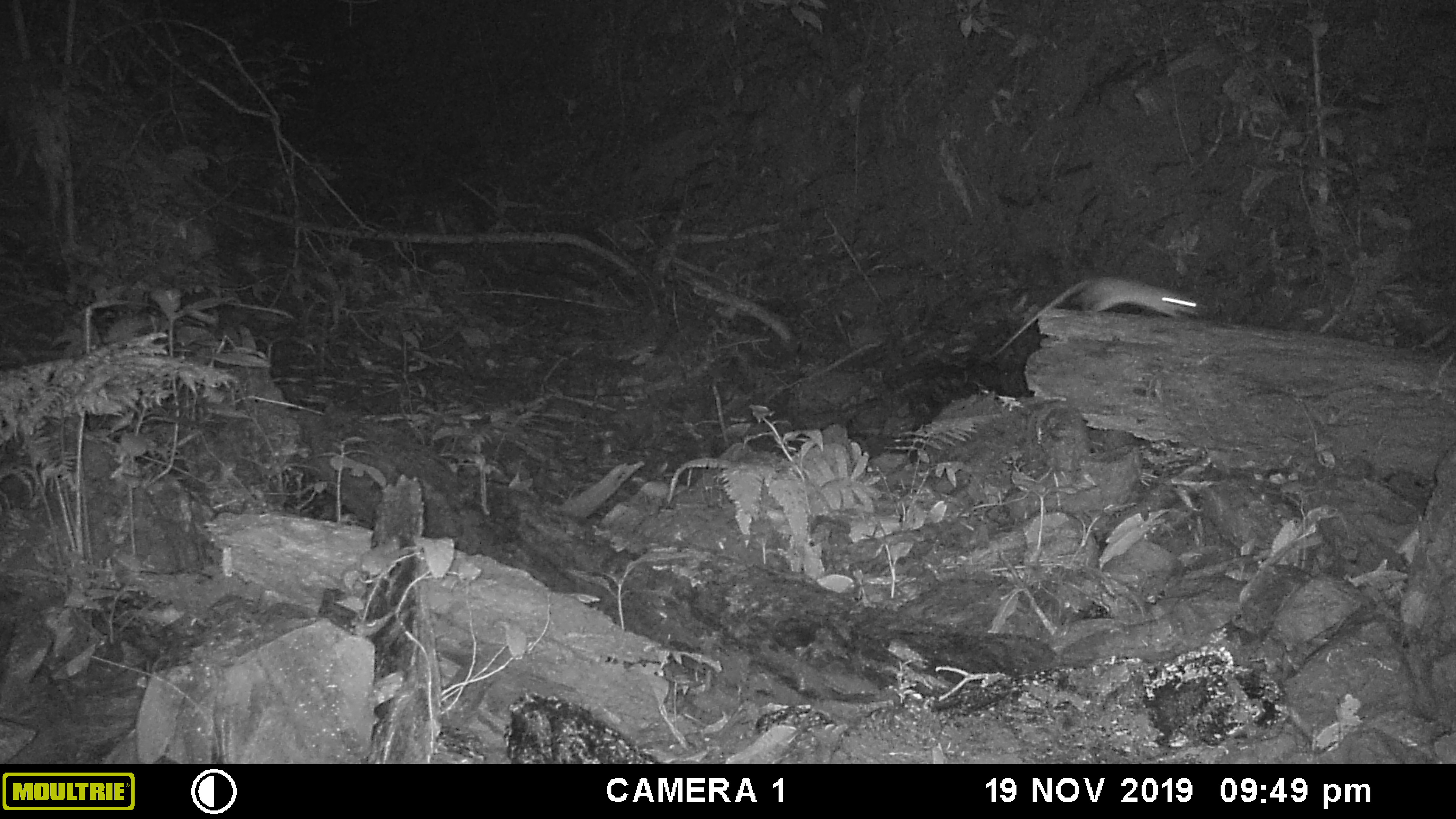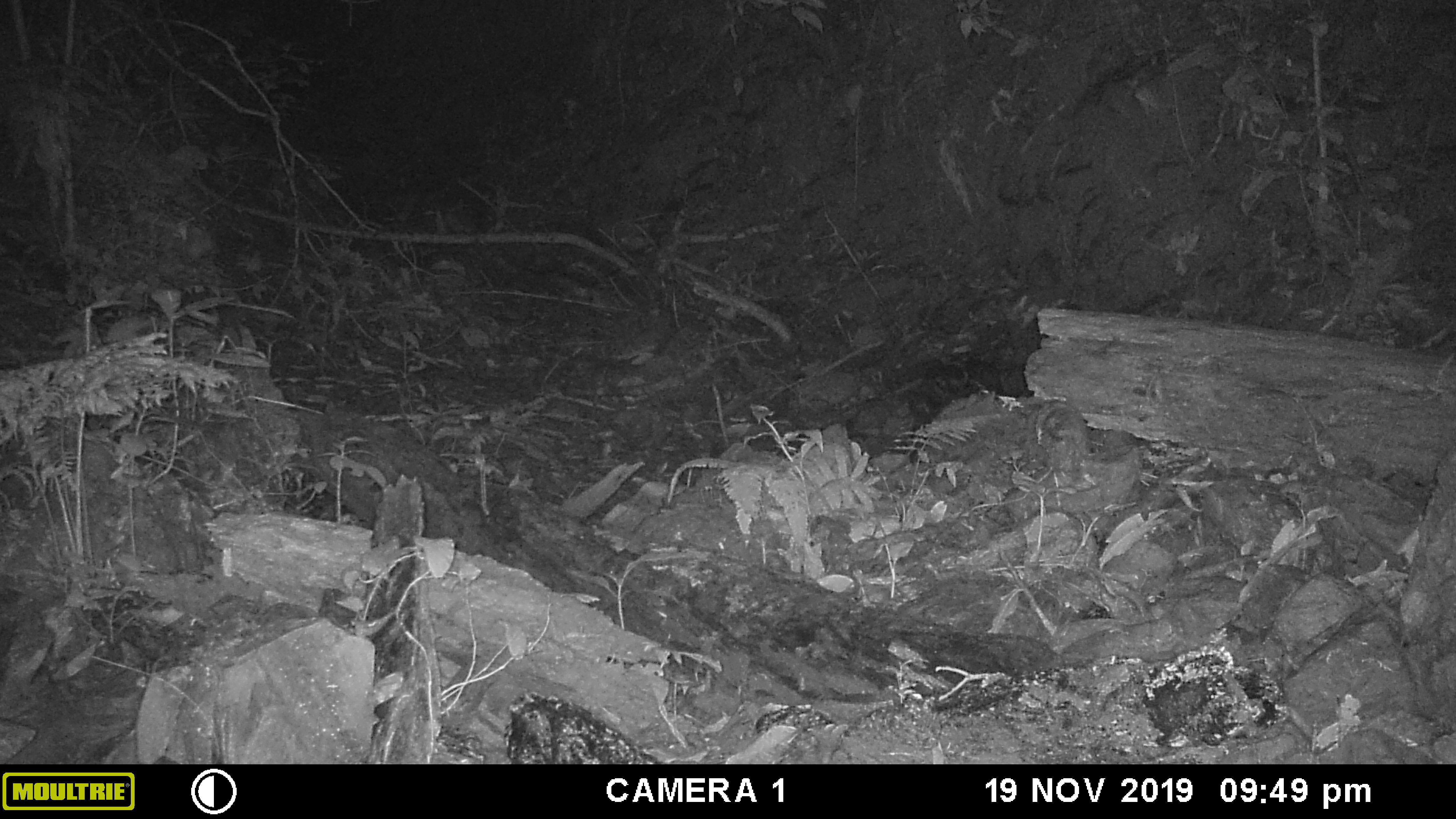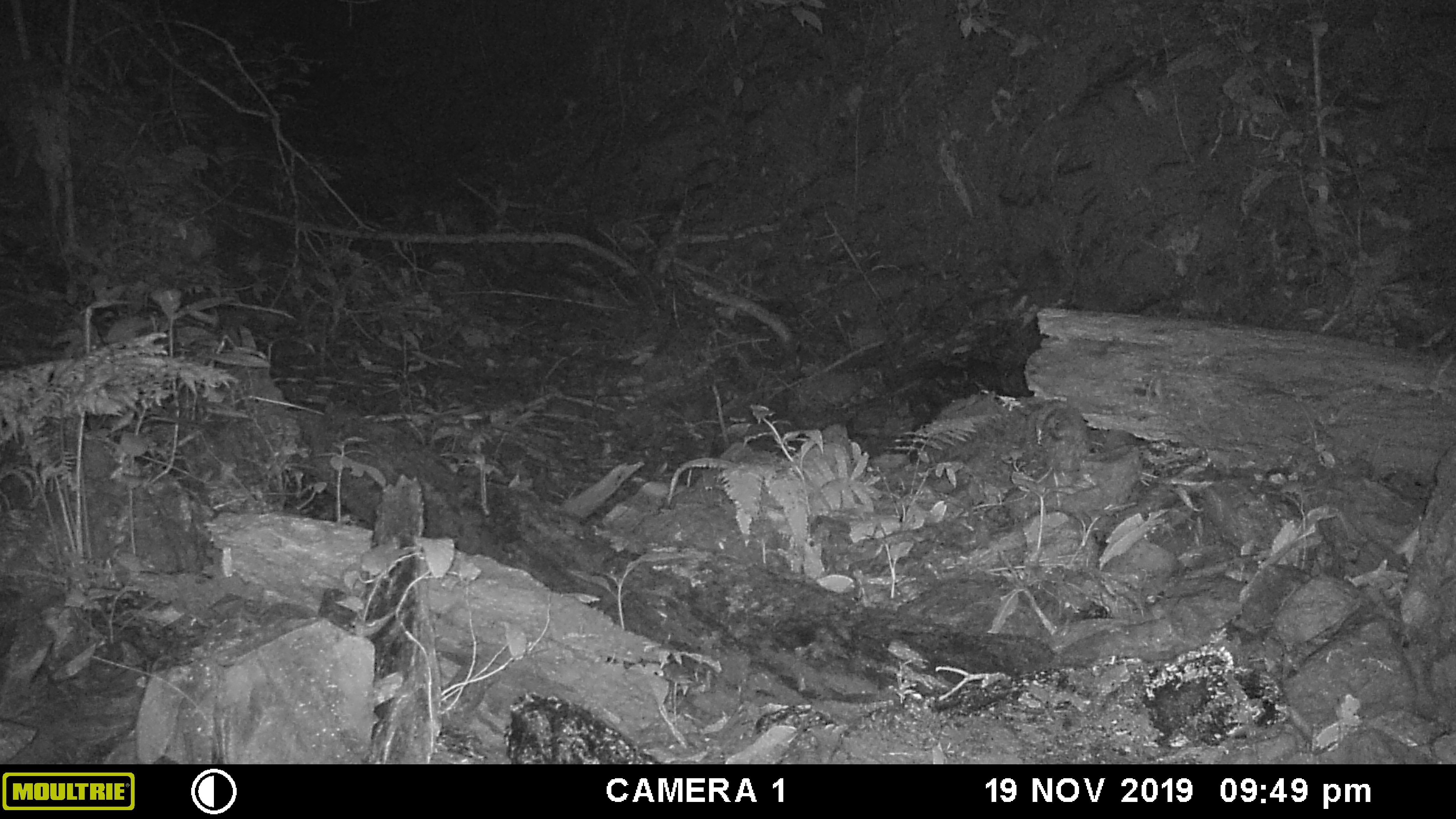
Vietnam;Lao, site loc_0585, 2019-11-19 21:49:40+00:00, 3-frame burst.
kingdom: Animalia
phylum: Chordata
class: Mammalia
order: Rodentia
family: Muridae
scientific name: Muridae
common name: old-world mice and rats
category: unidentified murid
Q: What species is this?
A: Unidentified murid (old-world mice and rats) (Muridae).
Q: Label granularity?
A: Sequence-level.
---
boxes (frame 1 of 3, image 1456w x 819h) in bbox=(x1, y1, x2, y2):
unidentified murid: bbox=(986, 275, 1207, 361)